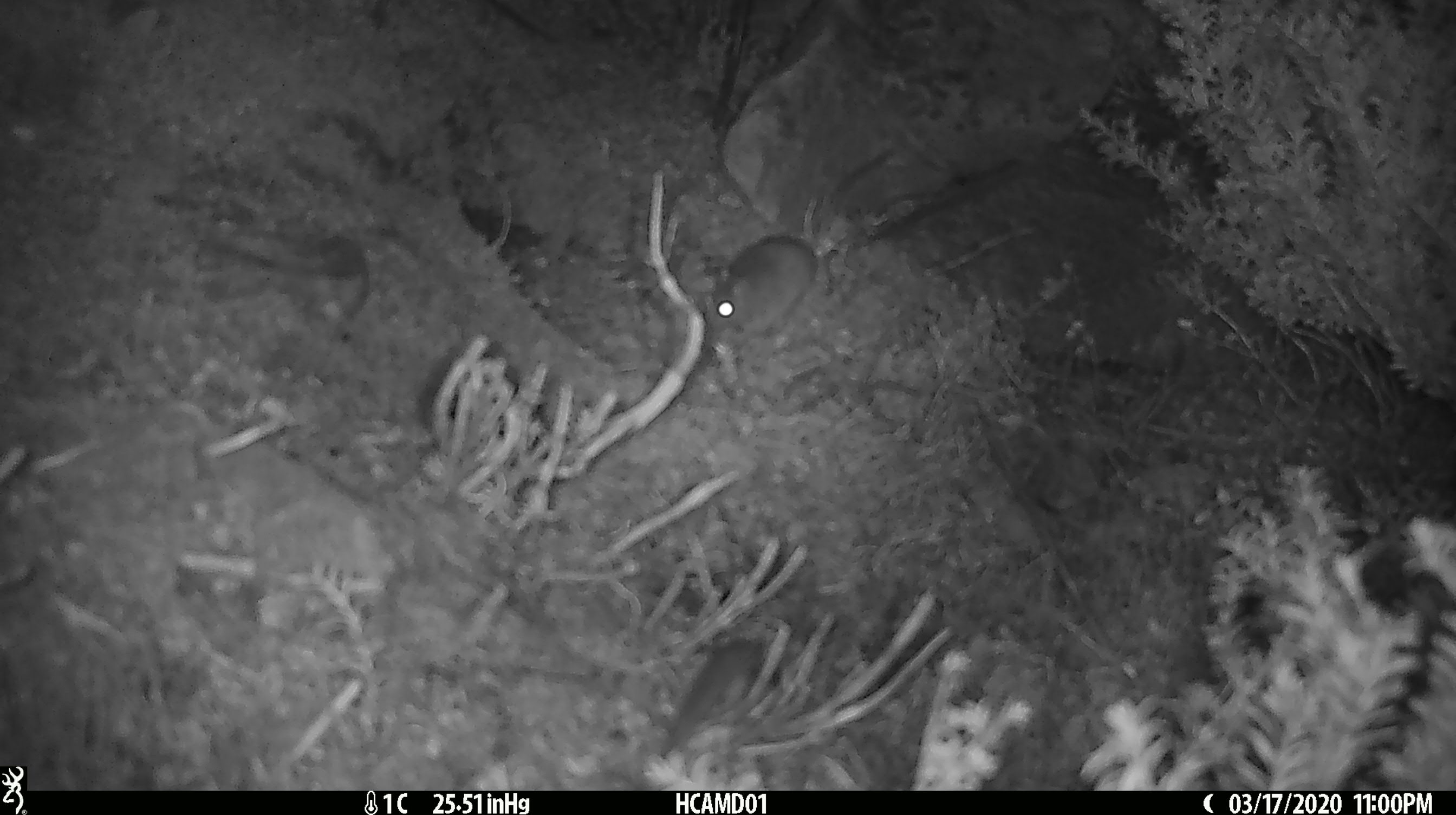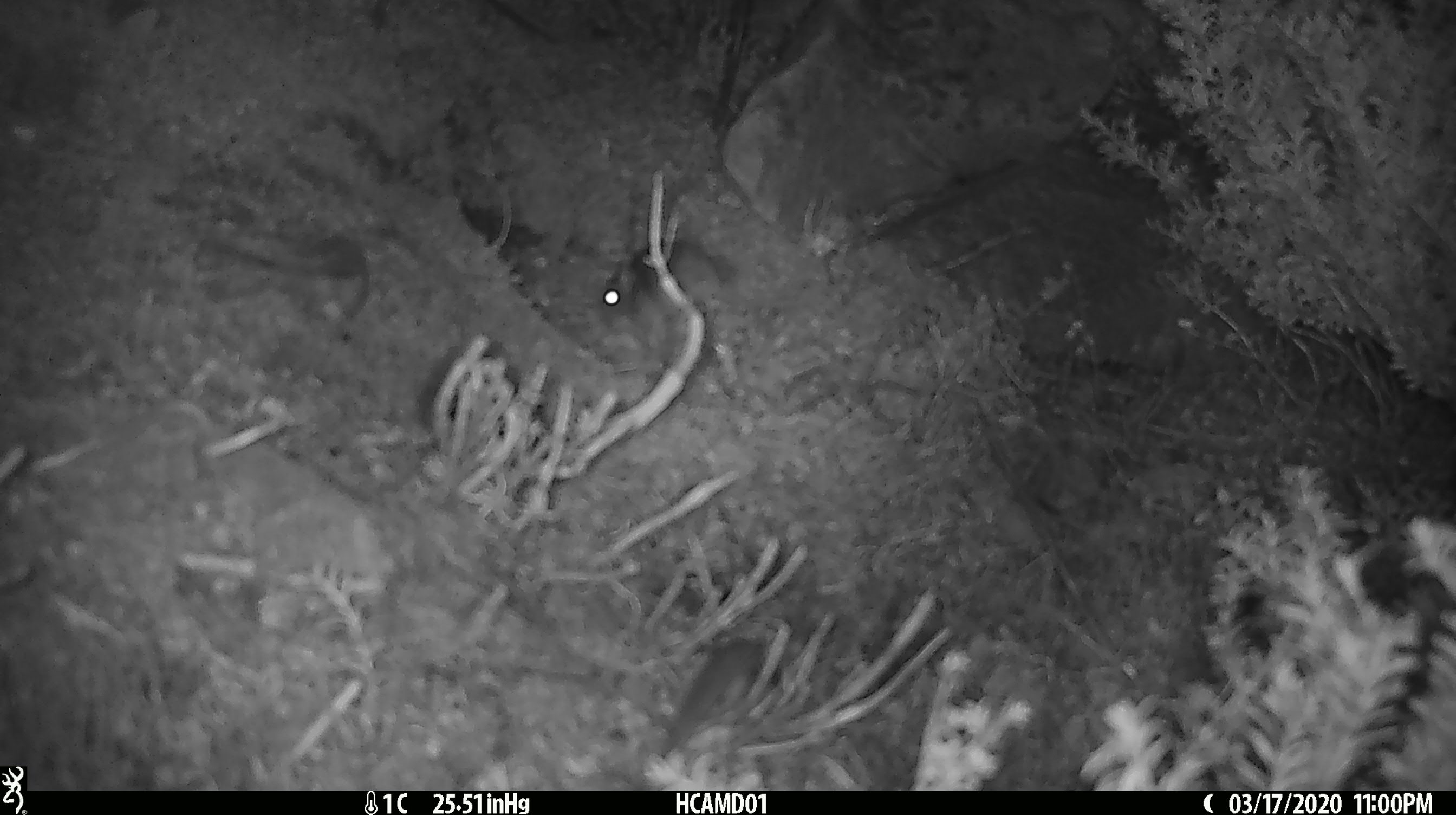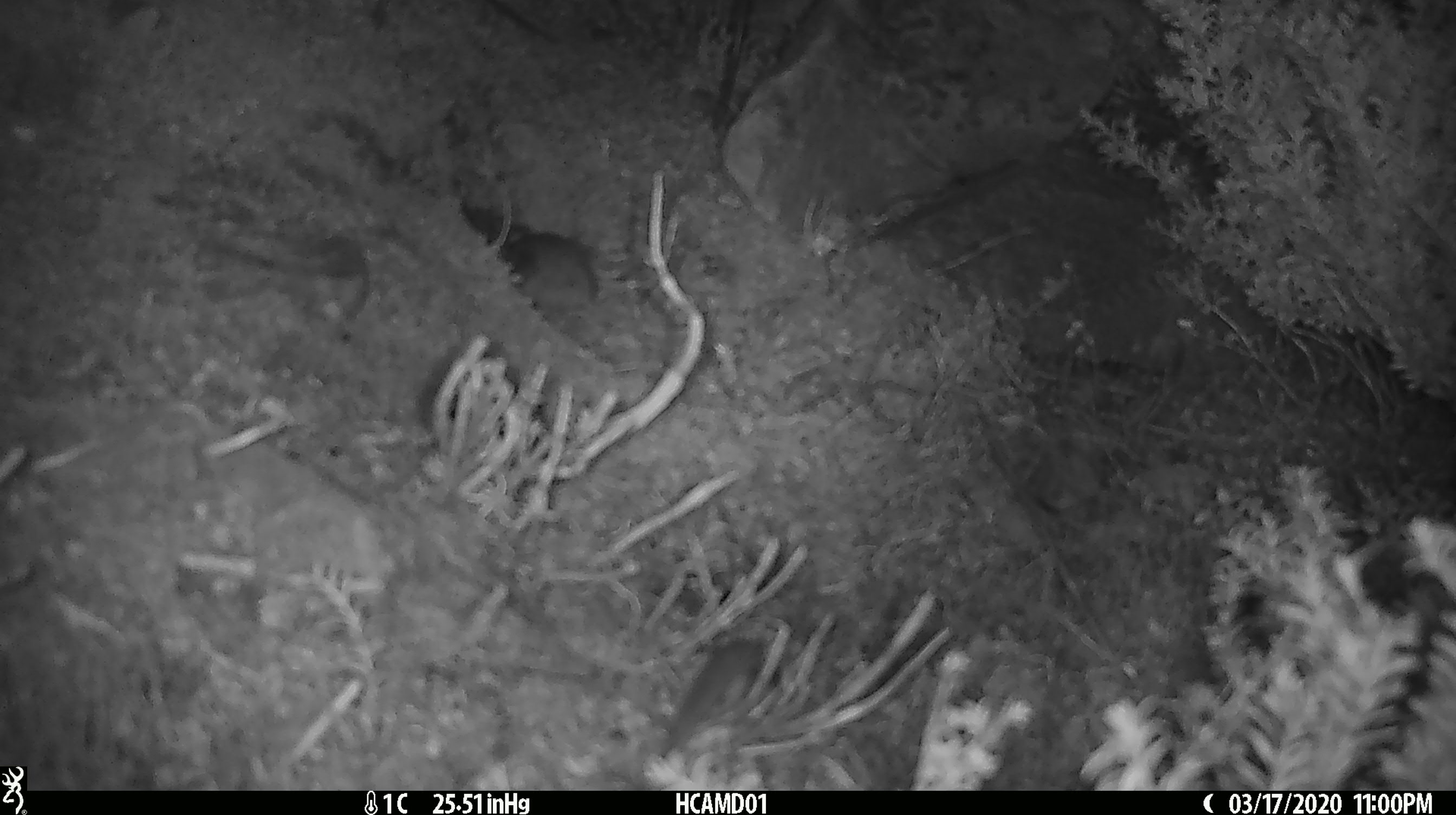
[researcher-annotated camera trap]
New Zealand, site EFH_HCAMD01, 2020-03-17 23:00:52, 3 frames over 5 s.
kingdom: Animalia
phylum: Chordata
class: Mammalia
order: Rodentia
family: Muridae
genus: Mus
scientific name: Mus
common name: mouse